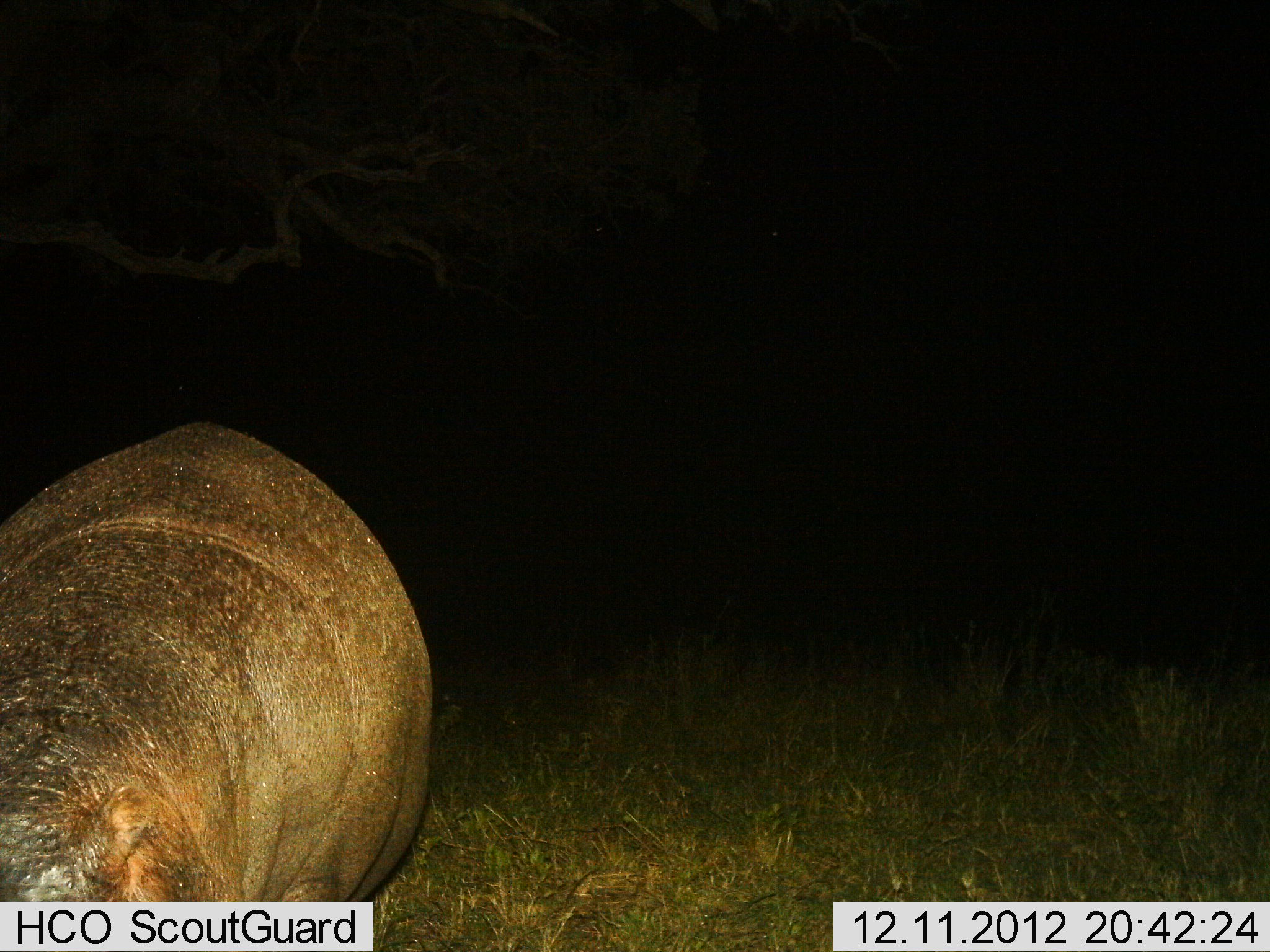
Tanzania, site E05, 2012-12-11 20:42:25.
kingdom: Animalia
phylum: Chordata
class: Mammalia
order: Artiodactyla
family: Hippopotamidae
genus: Hippopotamus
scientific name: Hippopotamus amphibius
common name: hippopotamus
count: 1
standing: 80%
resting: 0%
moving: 10%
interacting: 0%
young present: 0%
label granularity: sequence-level